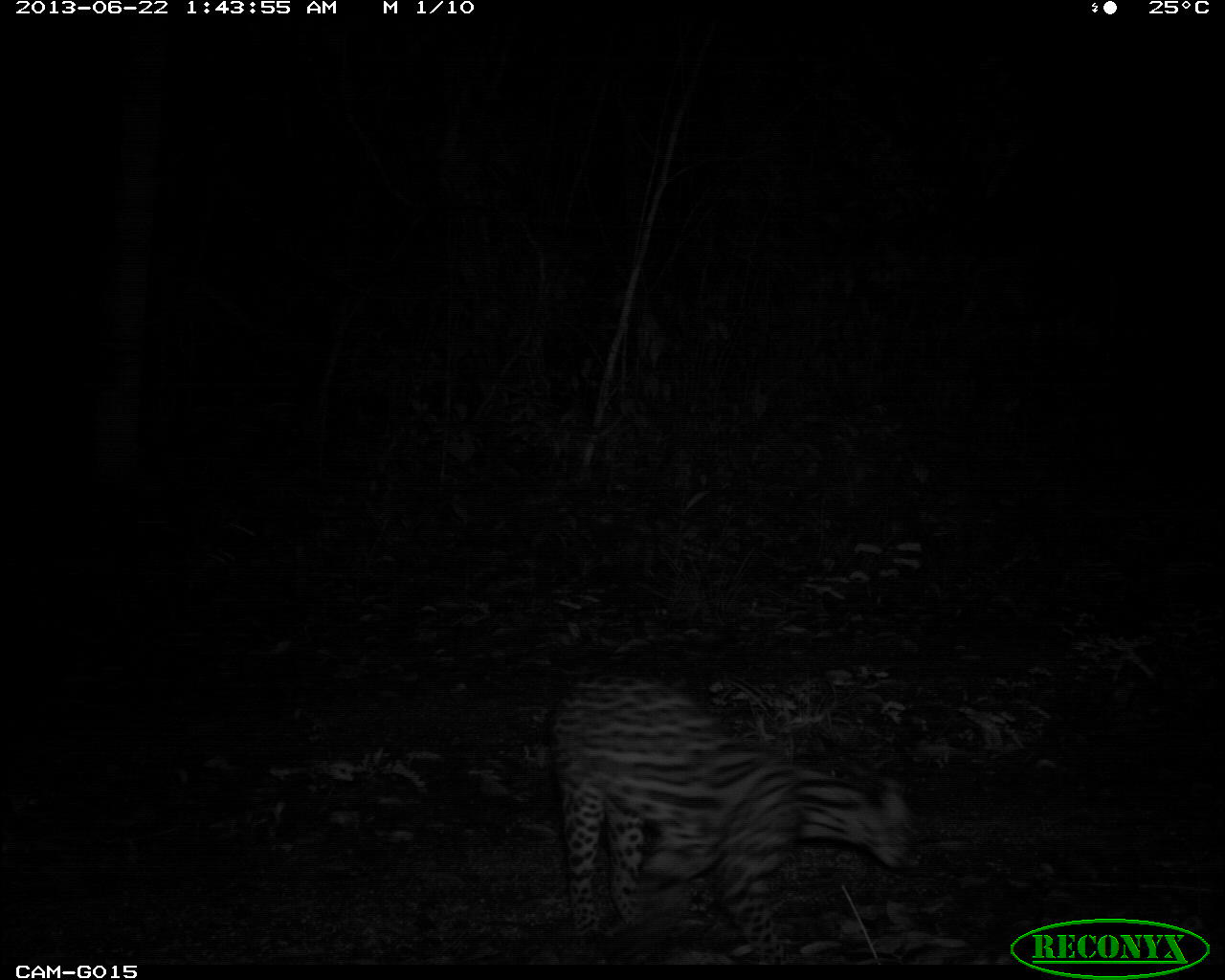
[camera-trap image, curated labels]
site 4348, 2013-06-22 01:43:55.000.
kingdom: Animalia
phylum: Chordata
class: Mammalia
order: Carnivora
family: Felidae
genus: Leopardus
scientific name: Leopardus pardalis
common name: ocelot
Leopardus pardalis (ocelot), count 1.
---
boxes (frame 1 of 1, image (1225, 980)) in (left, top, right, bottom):
leopardus pardalis: (549, 672, 916, 963)